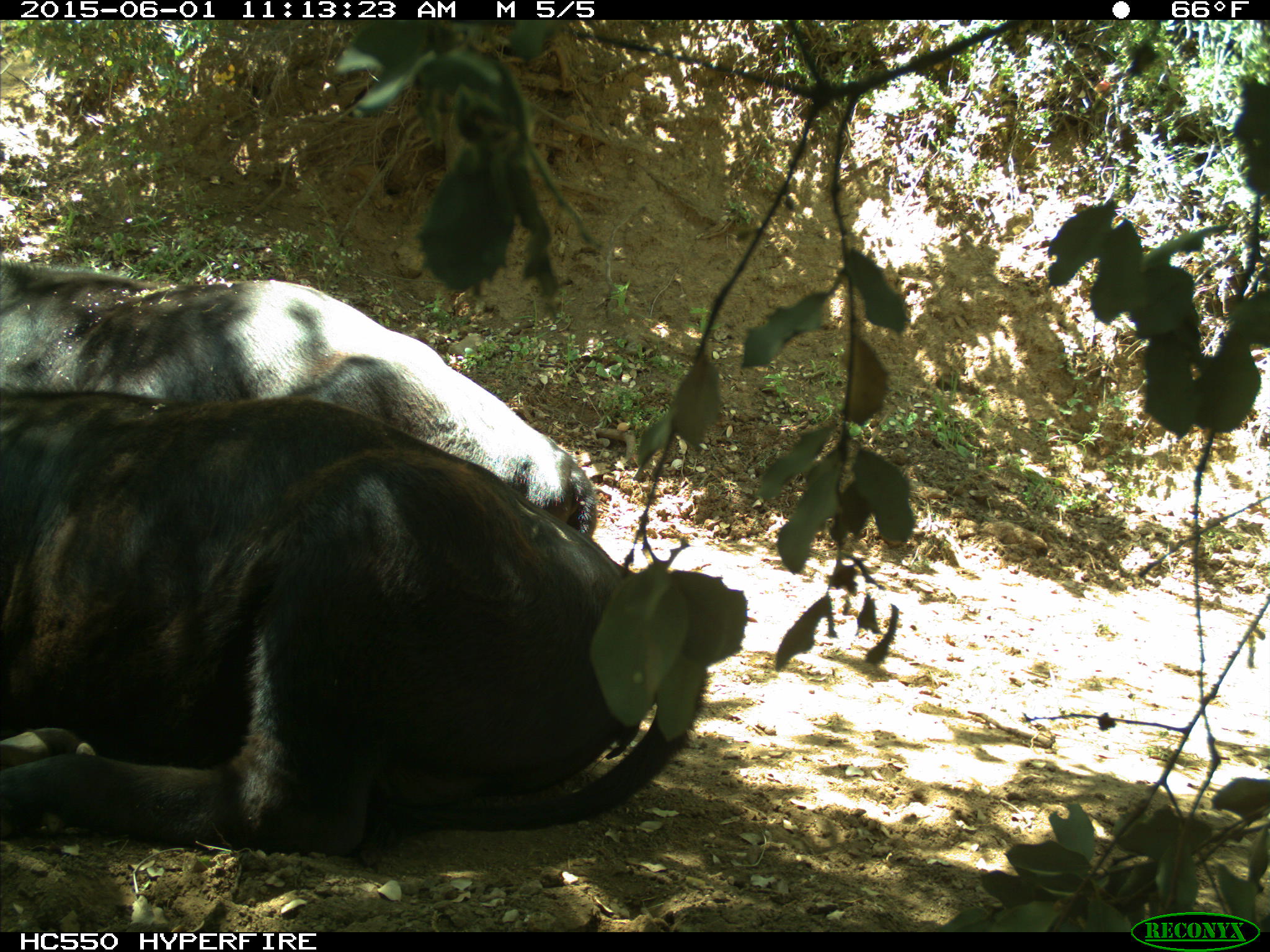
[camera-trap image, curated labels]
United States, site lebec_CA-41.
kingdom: Animalia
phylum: Chordata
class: Mammalia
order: Artiodactyla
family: Bovidae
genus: Bos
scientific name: Bos taurus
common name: domestic cow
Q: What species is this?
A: Bos taurus (domestic cow).